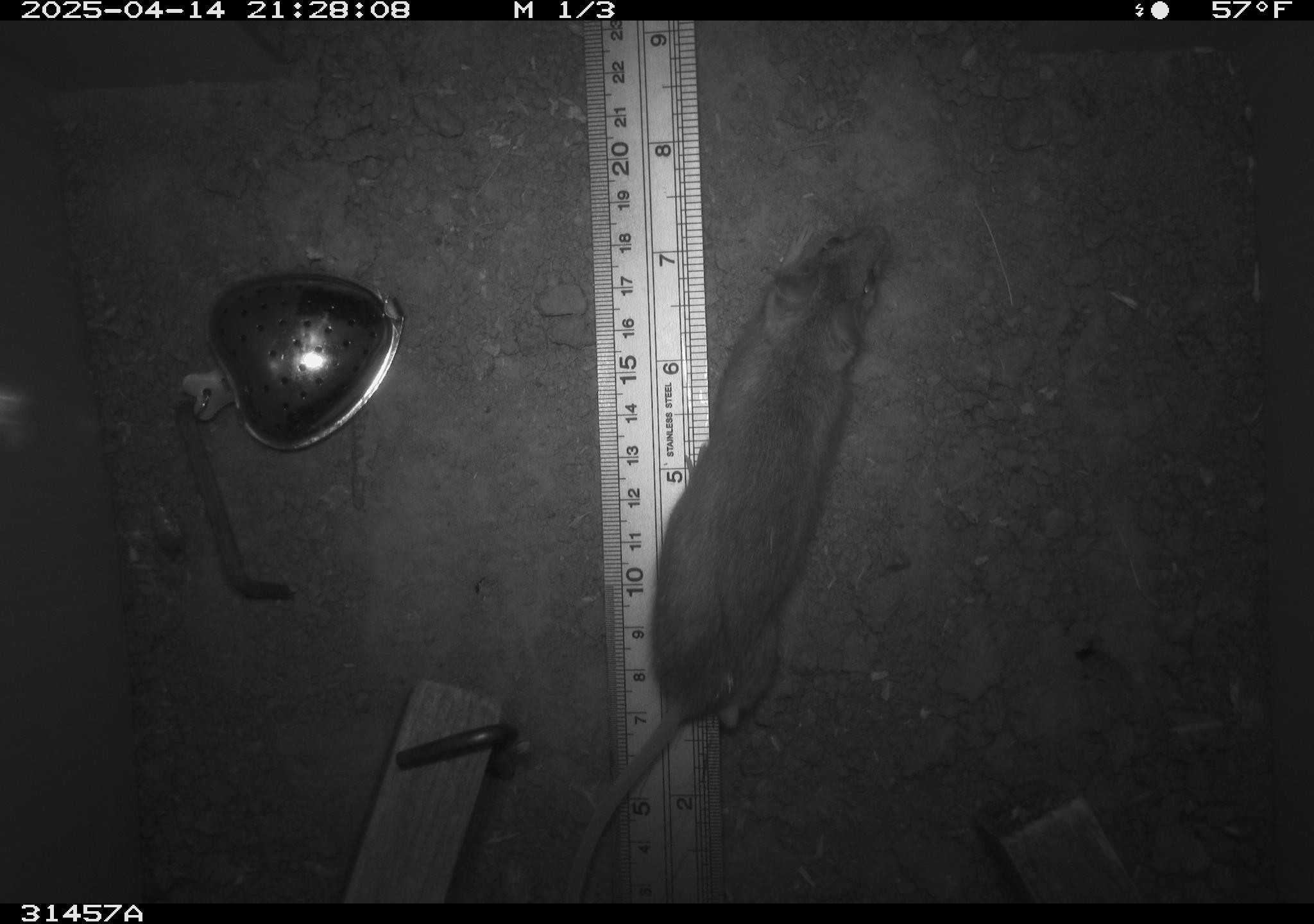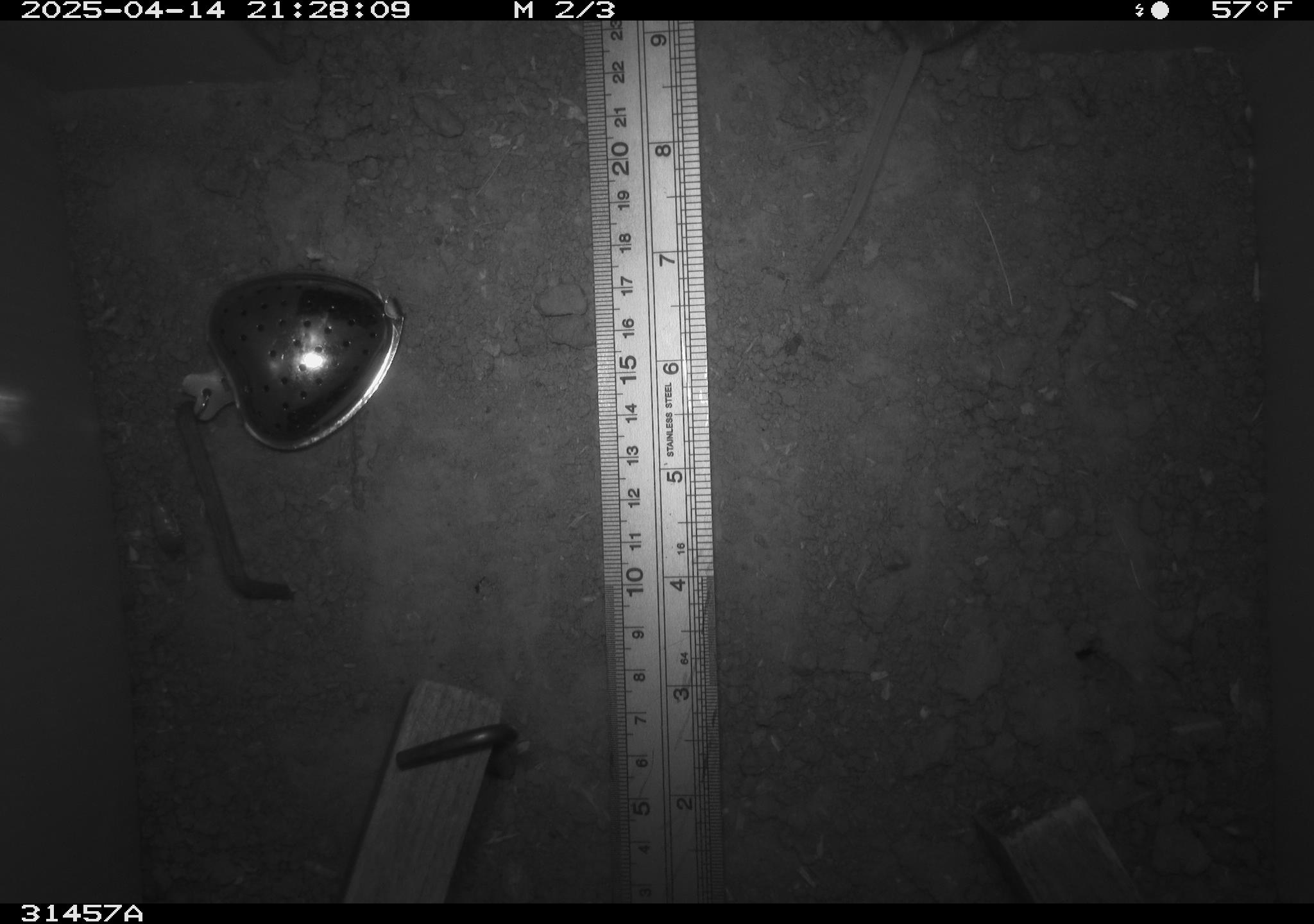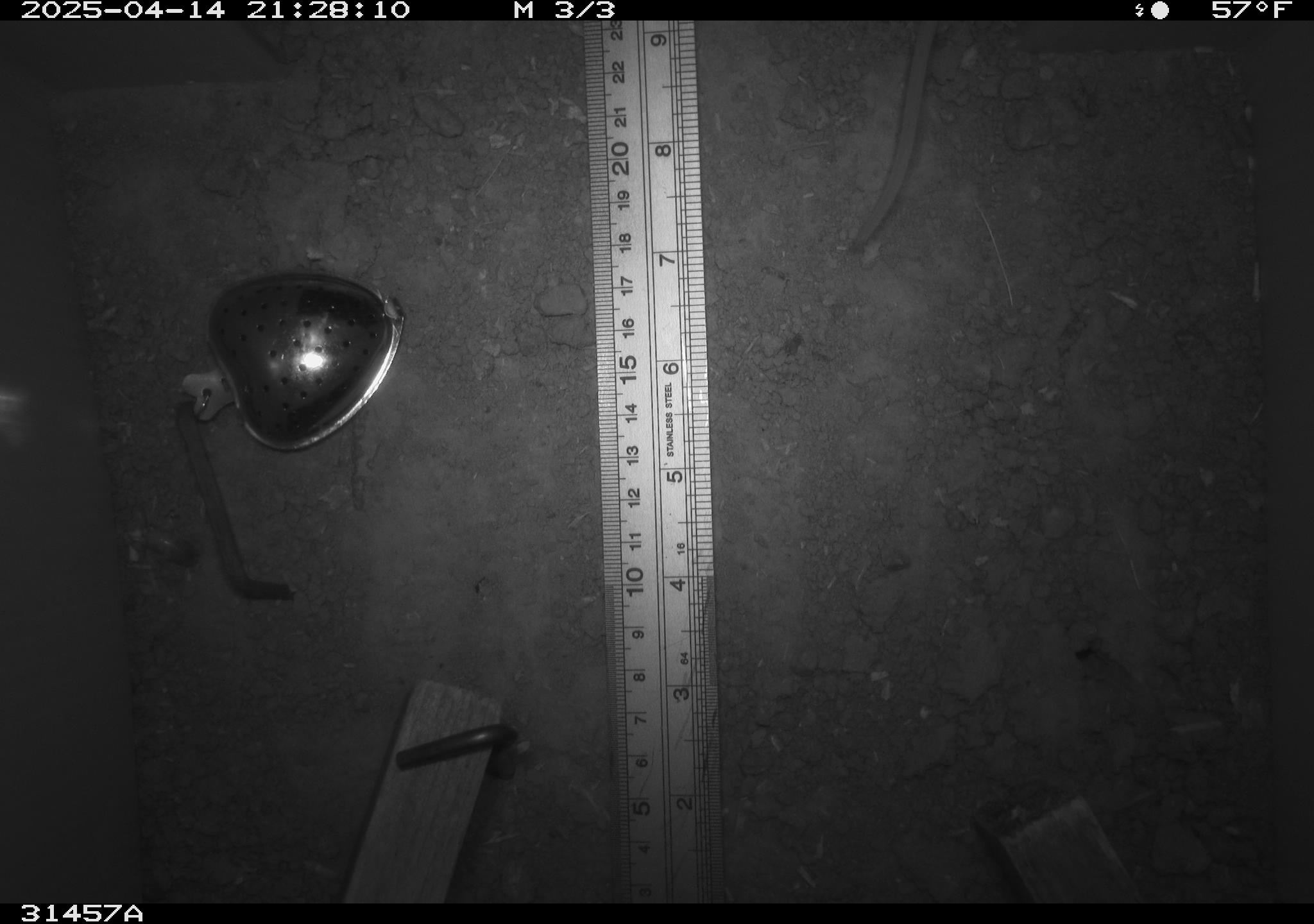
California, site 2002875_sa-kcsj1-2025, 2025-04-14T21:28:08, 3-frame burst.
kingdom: Animalia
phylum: Chordata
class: Mammalia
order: Rodentia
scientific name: Rodentia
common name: rodent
Rodent (Rodentia).